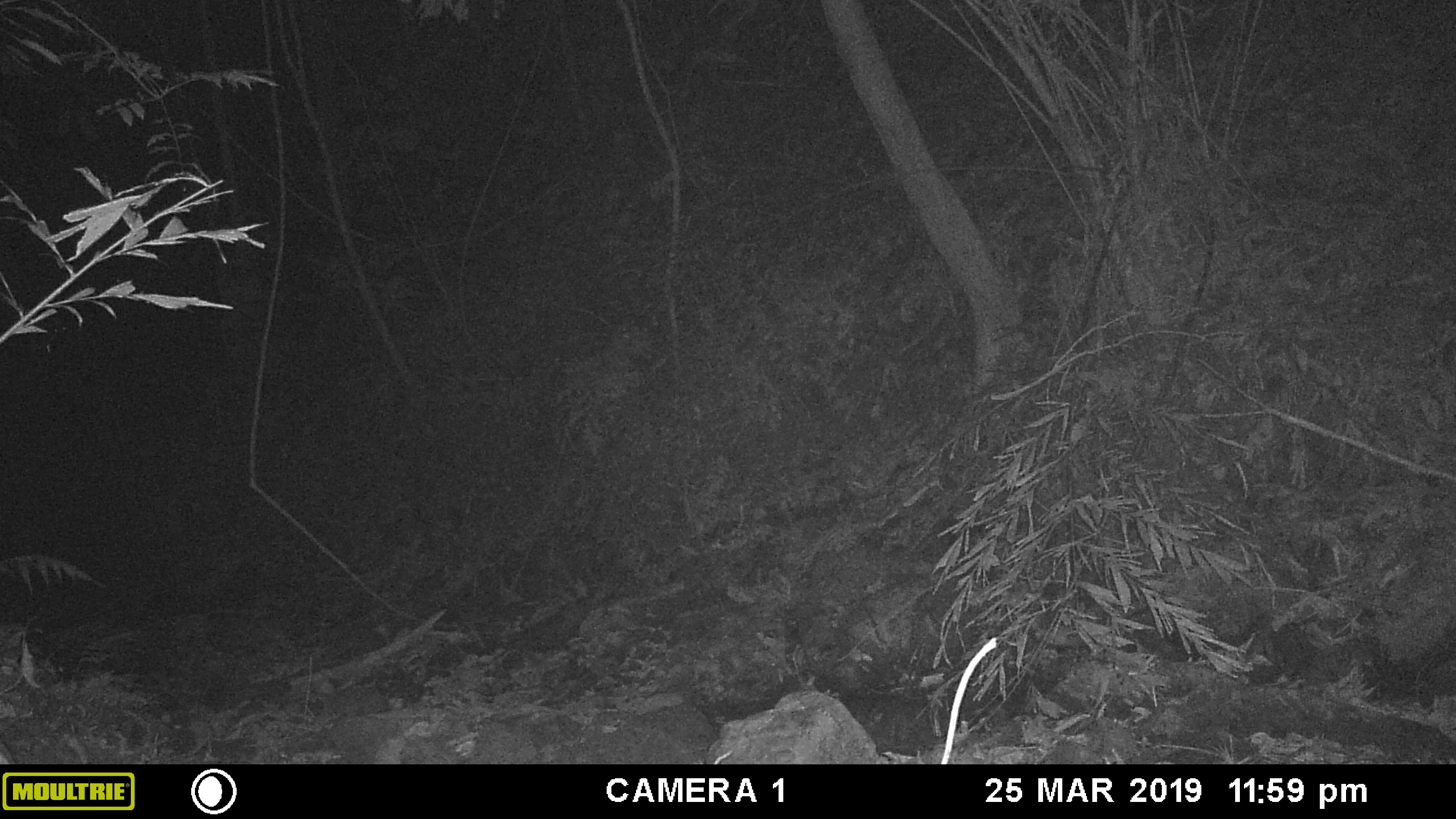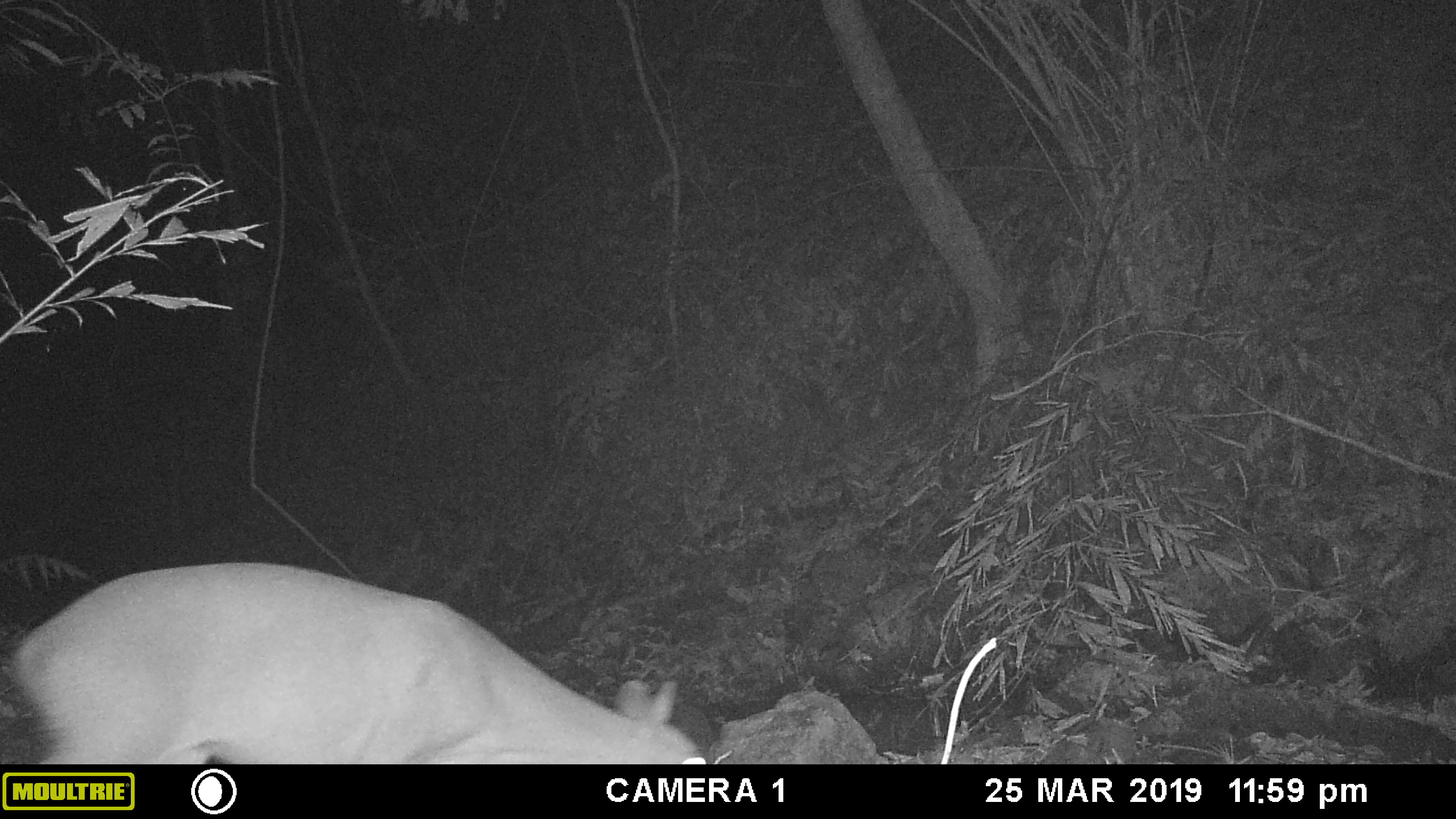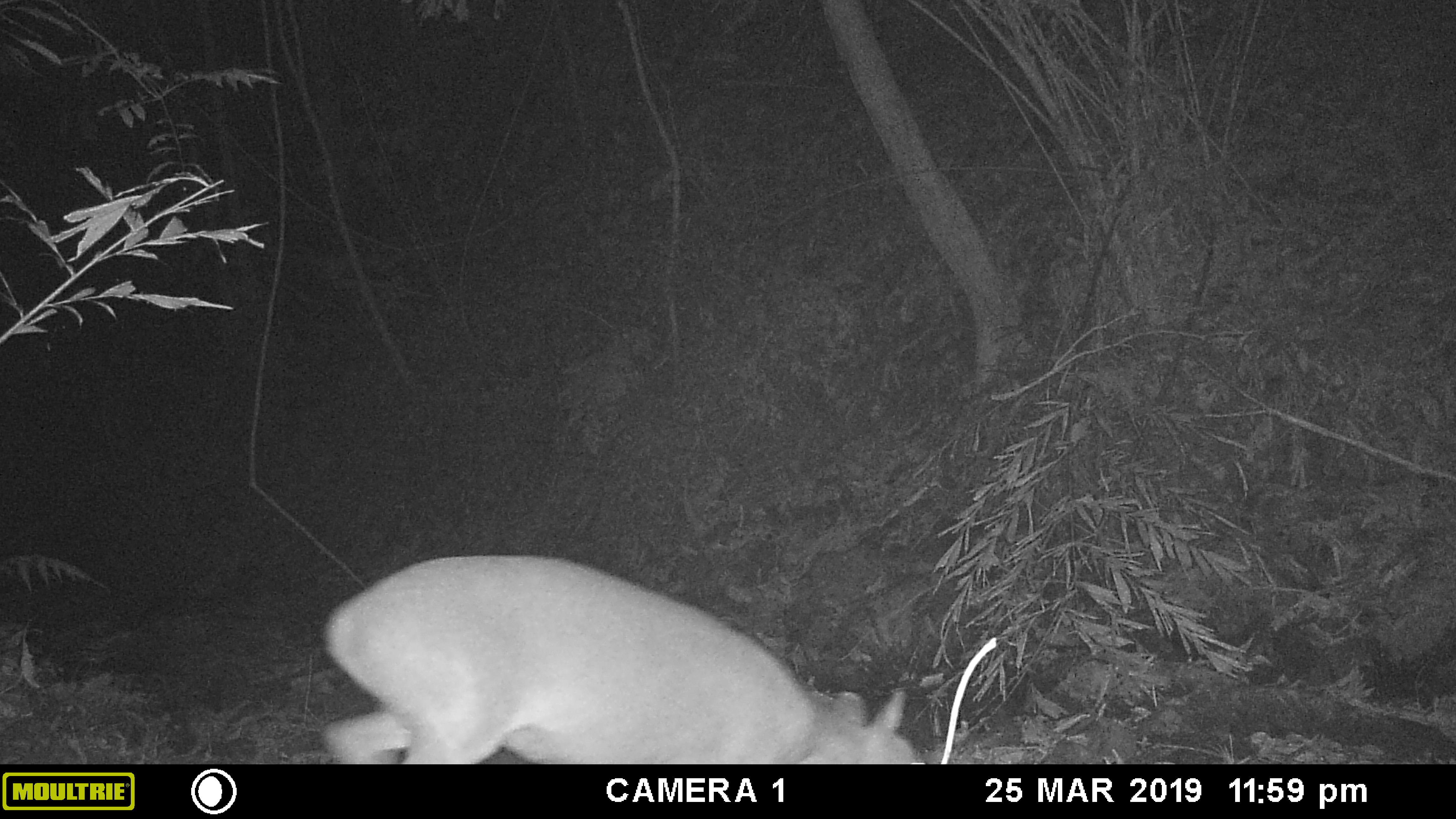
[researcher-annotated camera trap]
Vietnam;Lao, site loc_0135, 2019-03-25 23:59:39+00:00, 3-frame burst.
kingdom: Animalia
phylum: Chordata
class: Mammalia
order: Artiodactyla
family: Cervidae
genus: Muntiacus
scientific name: Muntiacus vuquangensis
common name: large-antlered muntjac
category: large antlered muntjac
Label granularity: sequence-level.